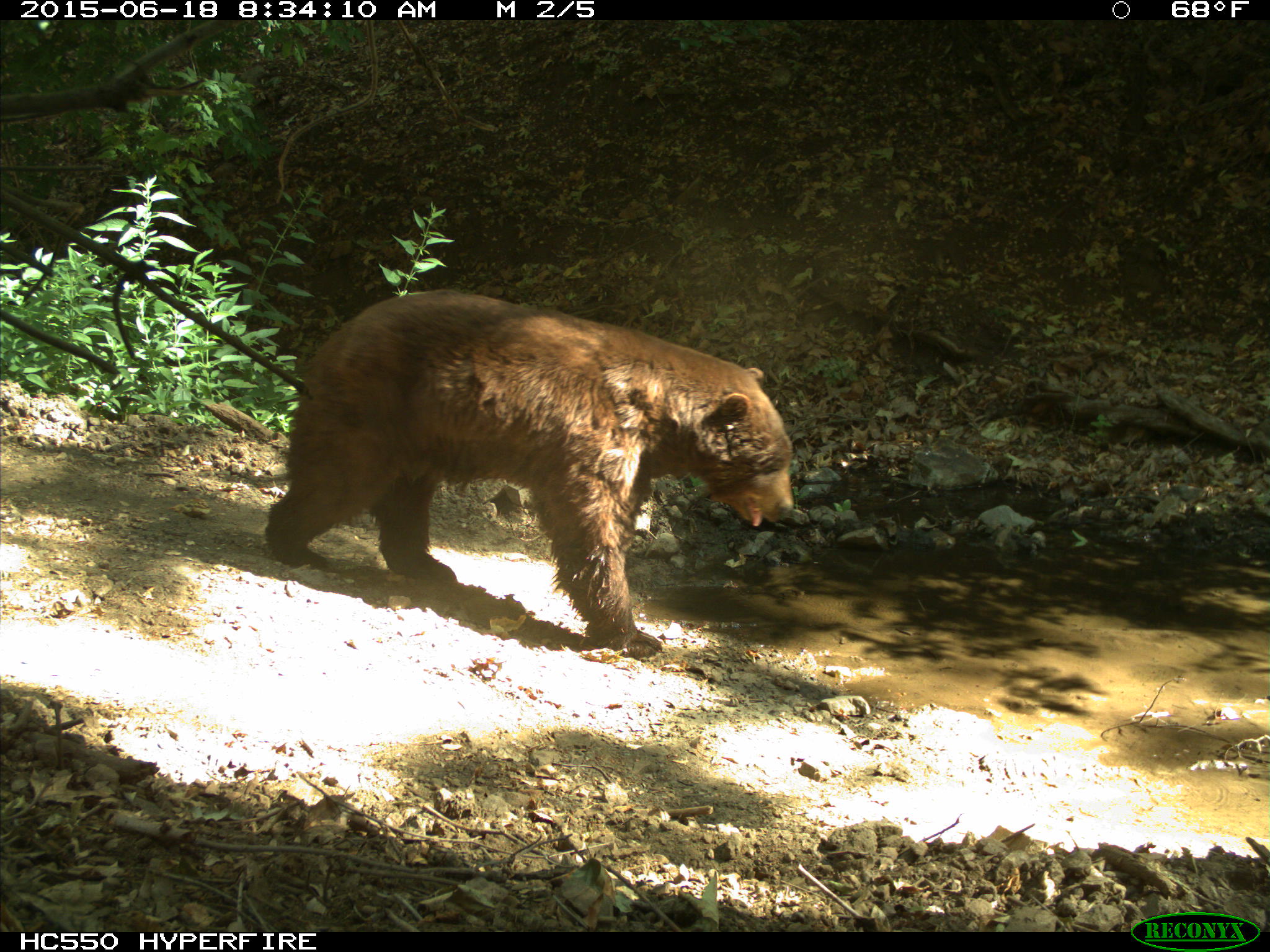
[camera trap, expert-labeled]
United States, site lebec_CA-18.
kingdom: Animalia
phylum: Chordata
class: Mammalia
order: Carnivora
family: Ursidae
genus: Ursus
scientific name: Ursus americanus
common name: american black bear